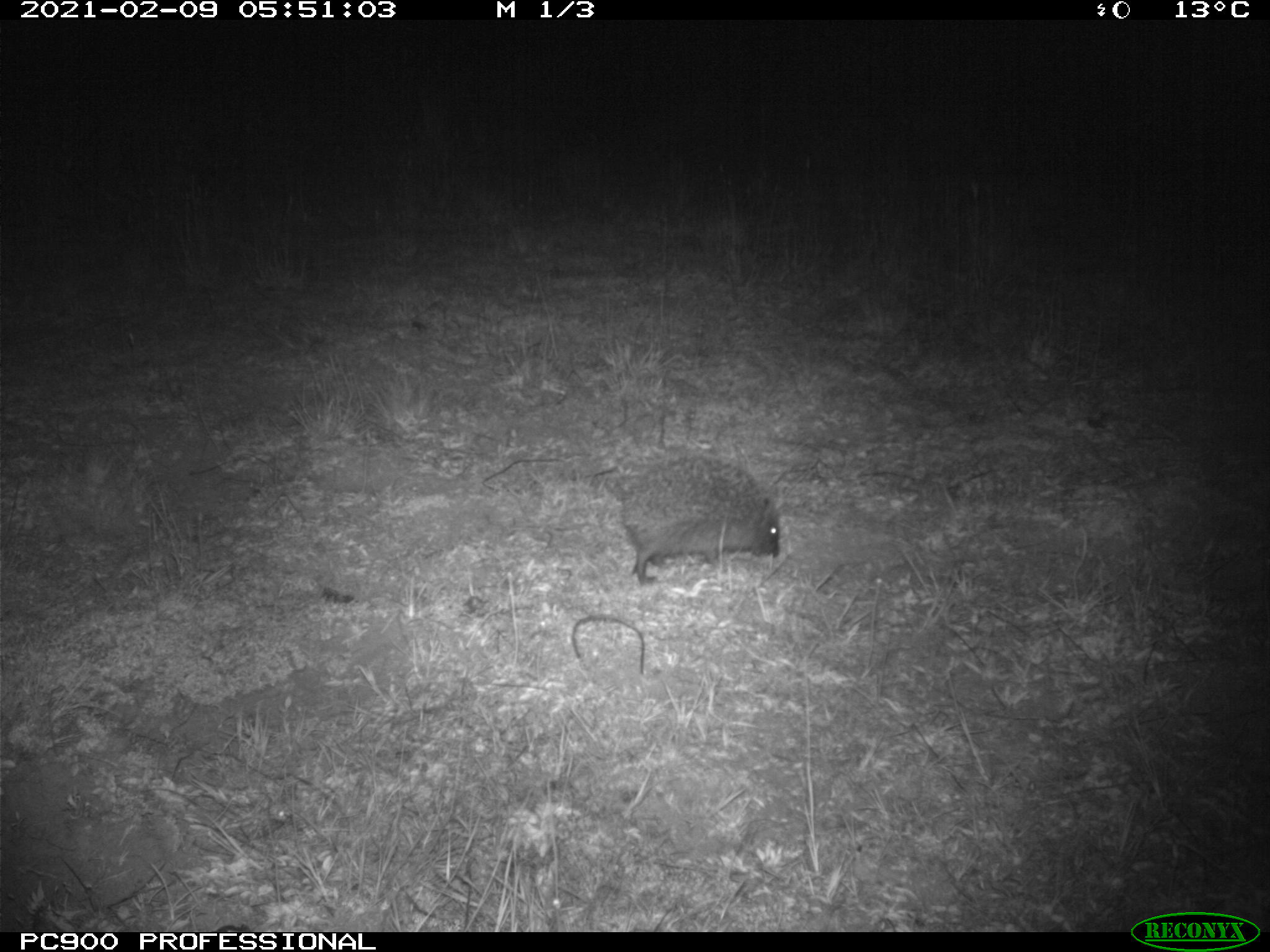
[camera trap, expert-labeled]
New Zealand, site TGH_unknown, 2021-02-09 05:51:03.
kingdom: Animalia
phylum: Chordata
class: Mammalia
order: Eulipotyphla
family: Erinaceidae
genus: Erinaceus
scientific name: Erinaceus europaeus europaeus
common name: european hedgehog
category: hedgehog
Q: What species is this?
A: Hedgehog (european hedgehog) (Erinaceus europaeus europaeus).